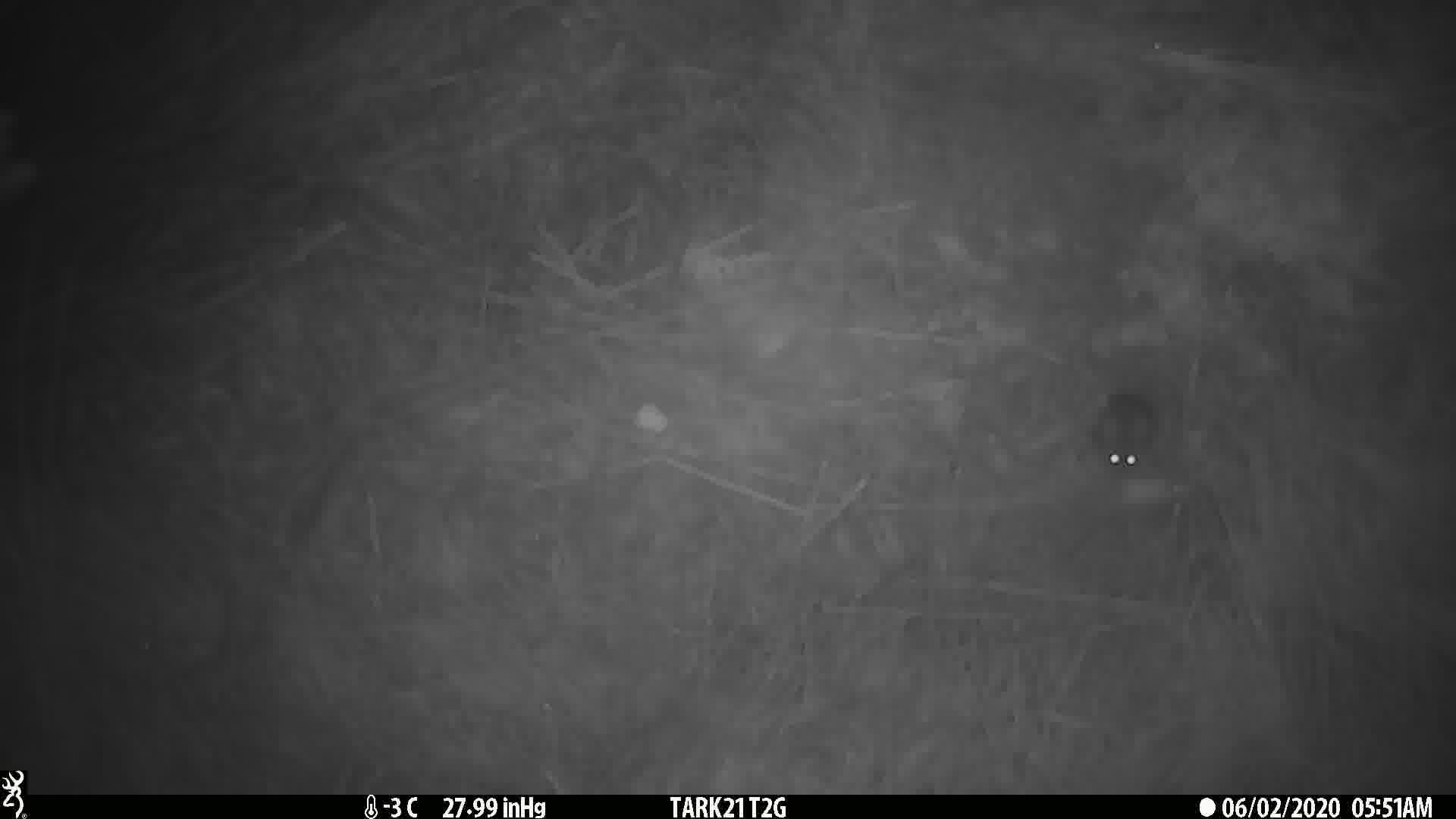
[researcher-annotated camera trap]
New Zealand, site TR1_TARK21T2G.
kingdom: Animalia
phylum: Chordata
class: Mammalia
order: Rodentia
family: Muridae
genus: Mus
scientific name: Mus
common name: mouse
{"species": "mouse (Mus)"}